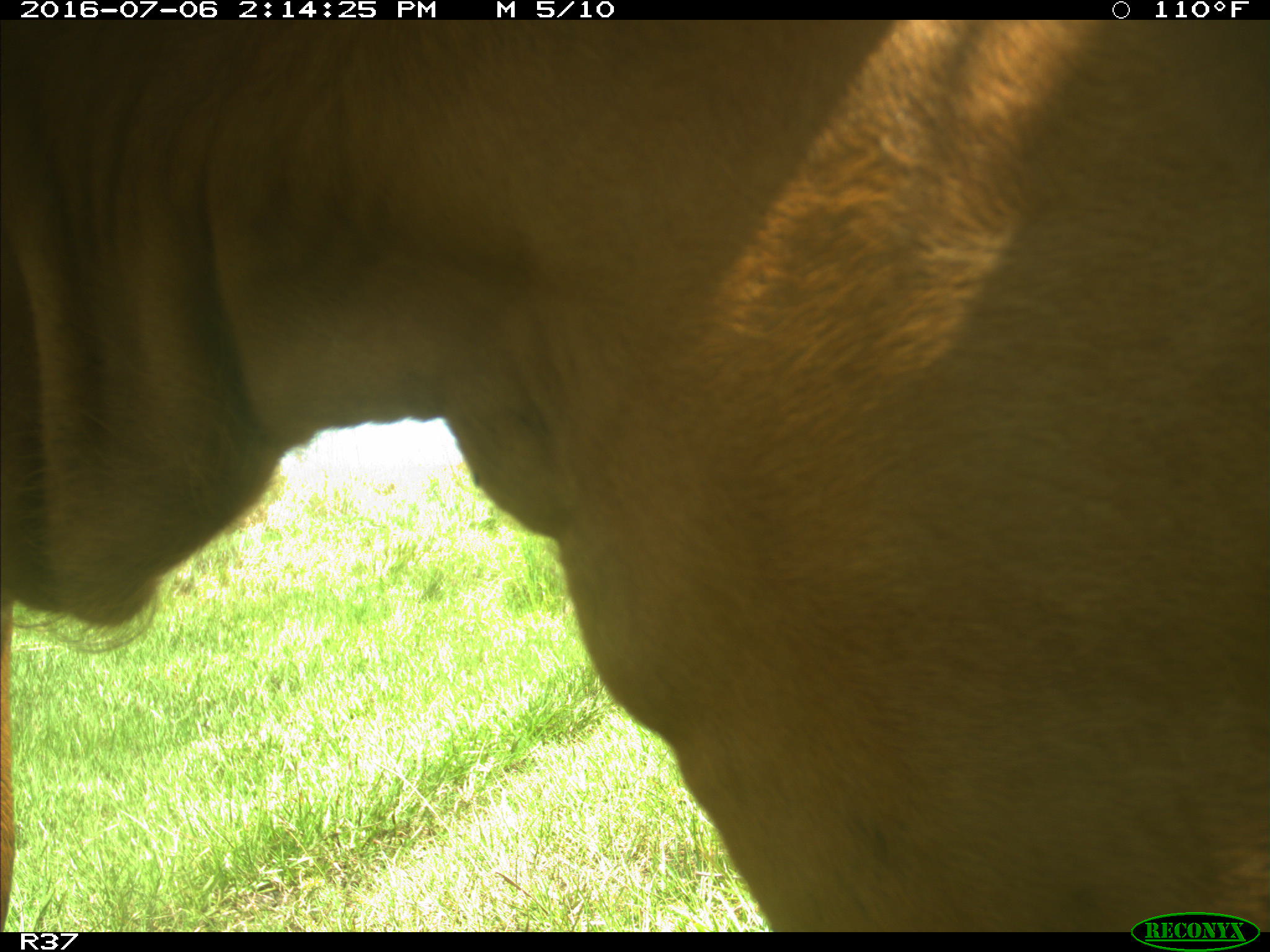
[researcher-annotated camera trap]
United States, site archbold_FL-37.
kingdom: Animalia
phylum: Chordata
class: Mammalia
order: Artiodactyla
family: Bovidae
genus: Bos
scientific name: Bos taurus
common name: domestic cow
Bos taurus (domestic cow).